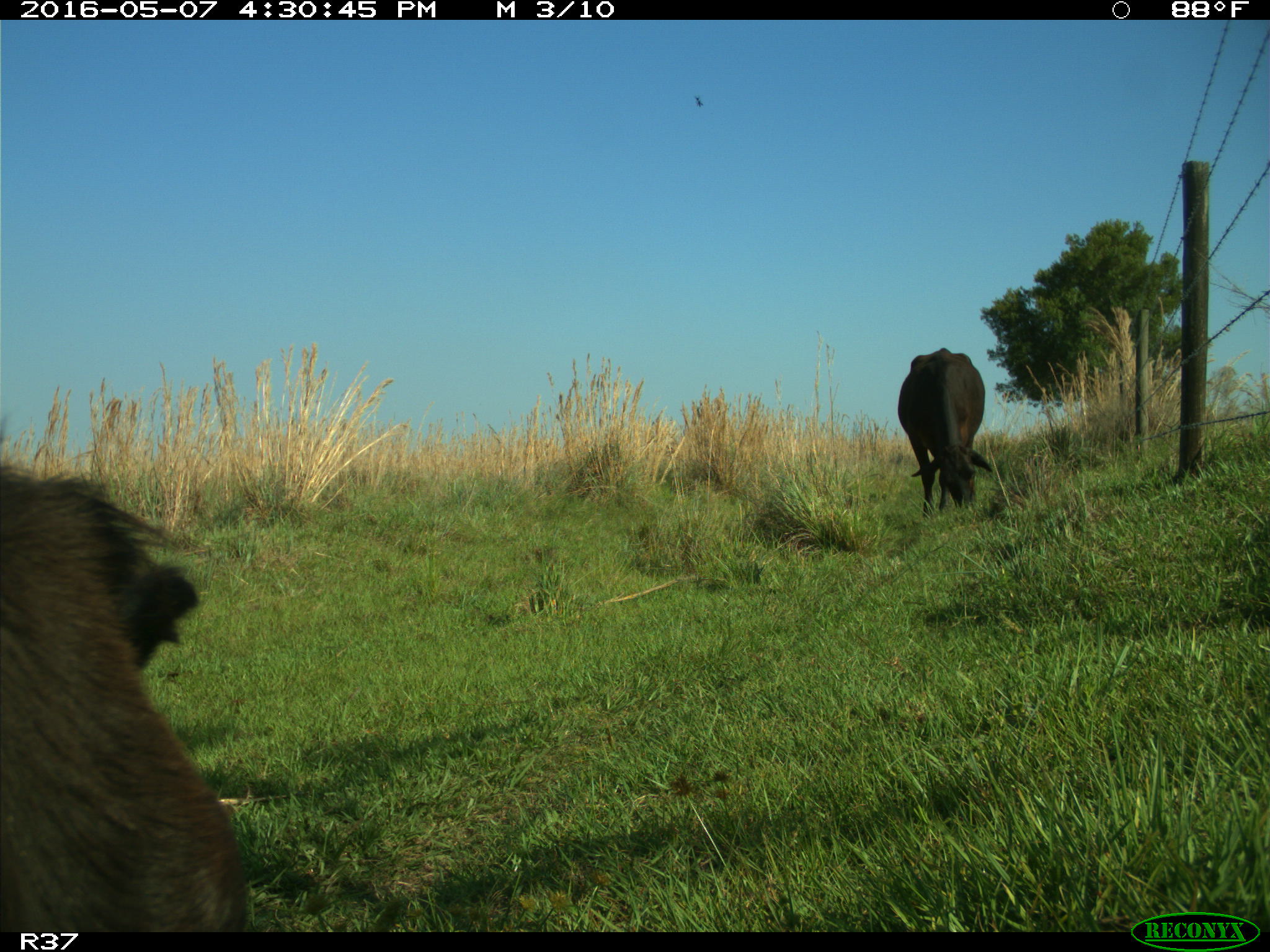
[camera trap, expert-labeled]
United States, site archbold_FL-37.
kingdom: Animalia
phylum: Chordata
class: Mammalia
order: Artiodactyla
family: Bovidae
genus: Bos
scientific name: Bos taurus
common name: domestic cow